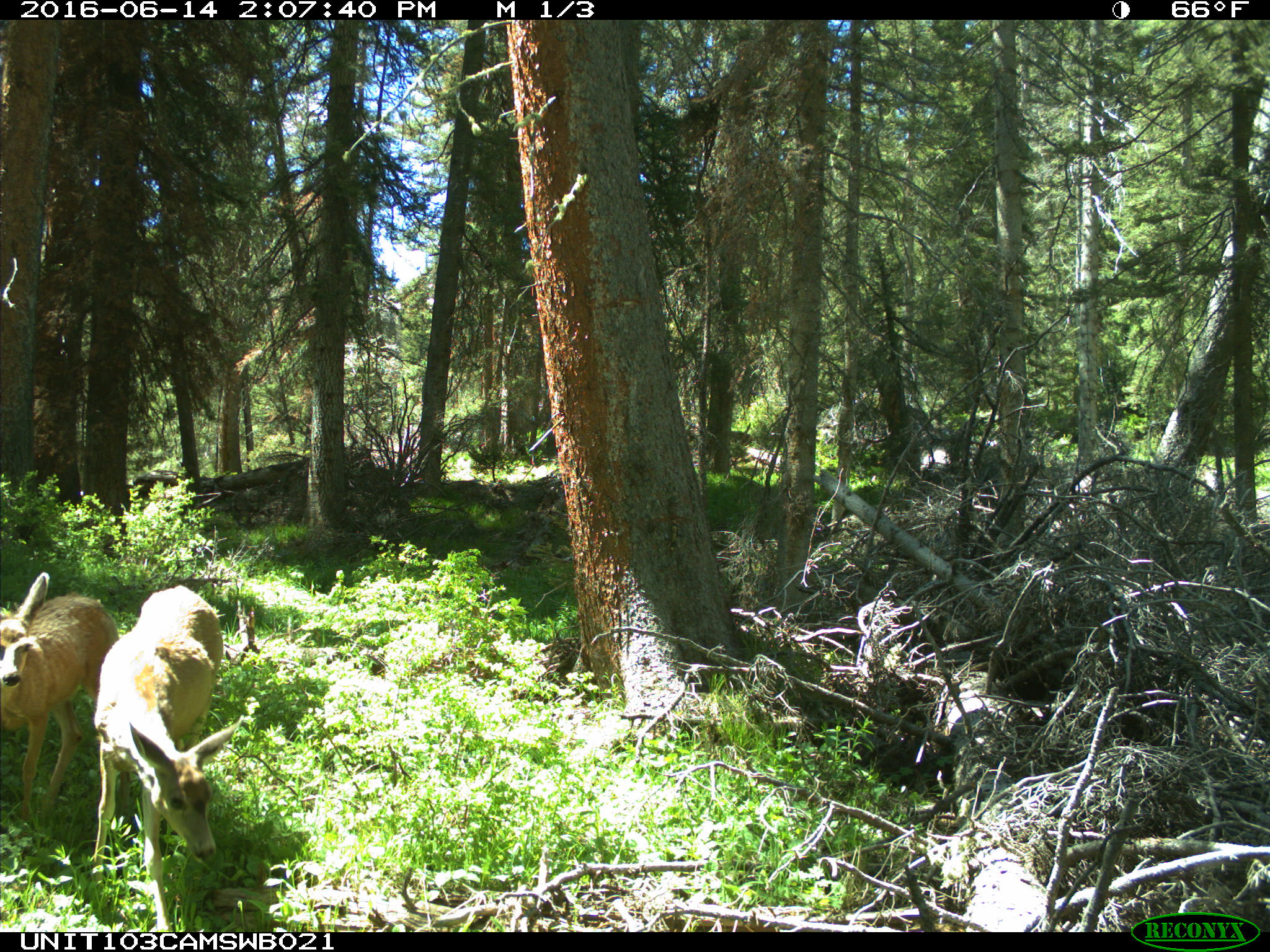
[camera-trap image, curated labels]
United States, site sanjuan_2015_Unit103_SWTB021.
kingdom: Animalia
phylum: Chordata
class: Mammalia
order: Artiodactyla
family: Cervidae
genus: Odocoileus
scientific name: Odocoileus hemionus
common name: mule deer